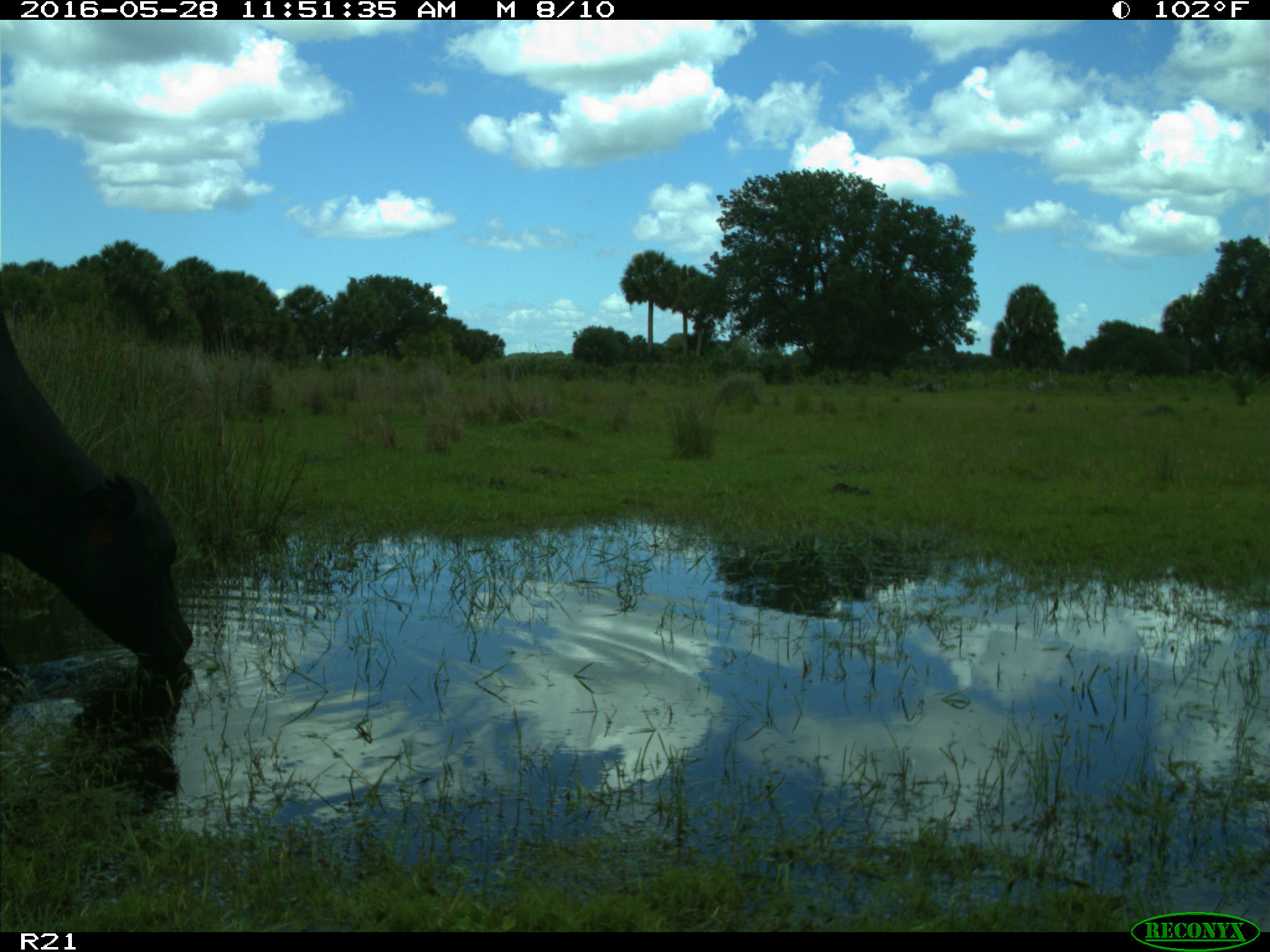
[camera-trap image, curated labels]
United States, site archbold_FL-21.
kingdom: Animalia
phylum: Chordata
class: Mammalia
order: Artiodactyla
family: Bovidae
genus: Bos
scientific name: Bos taurus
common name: domestic cow